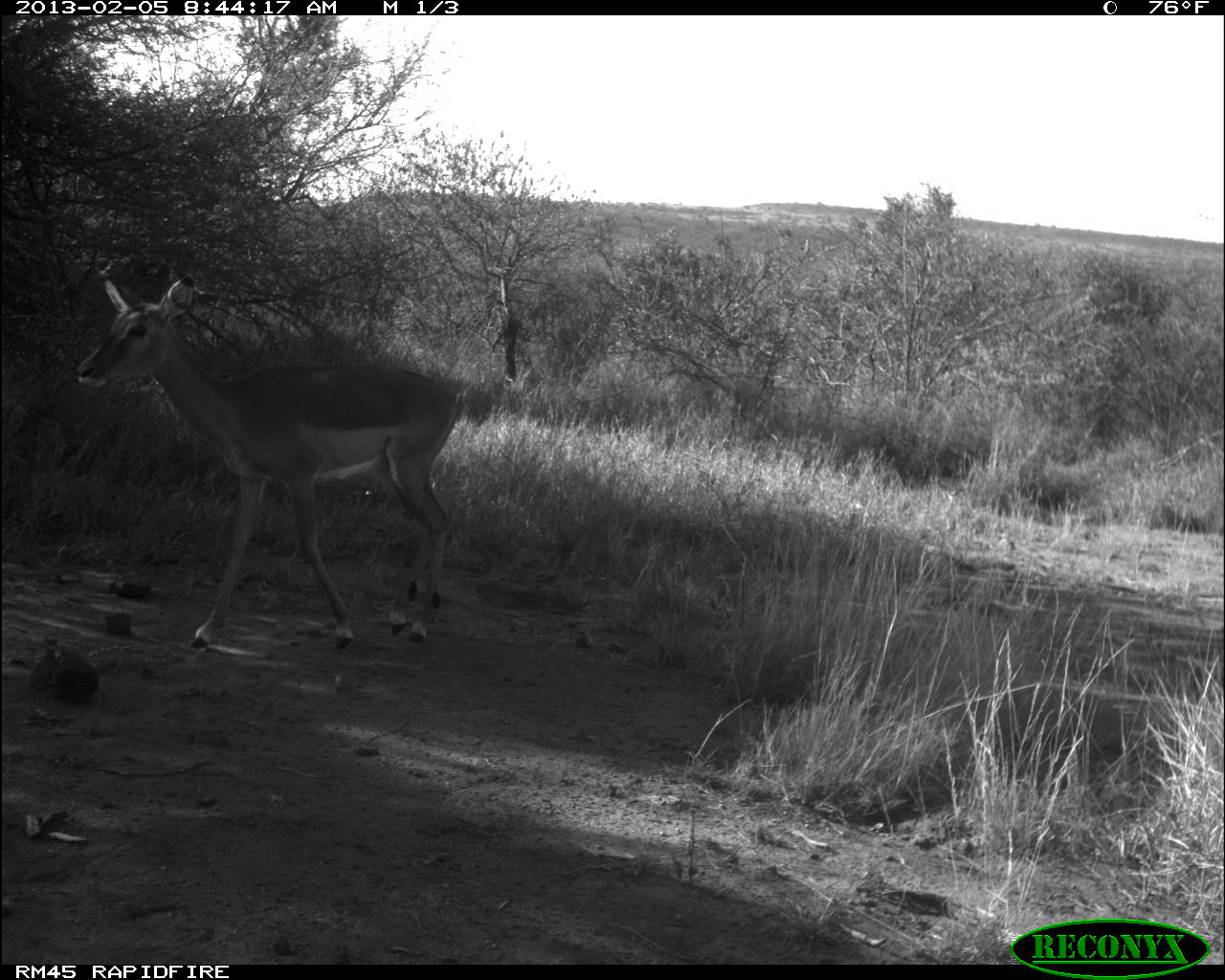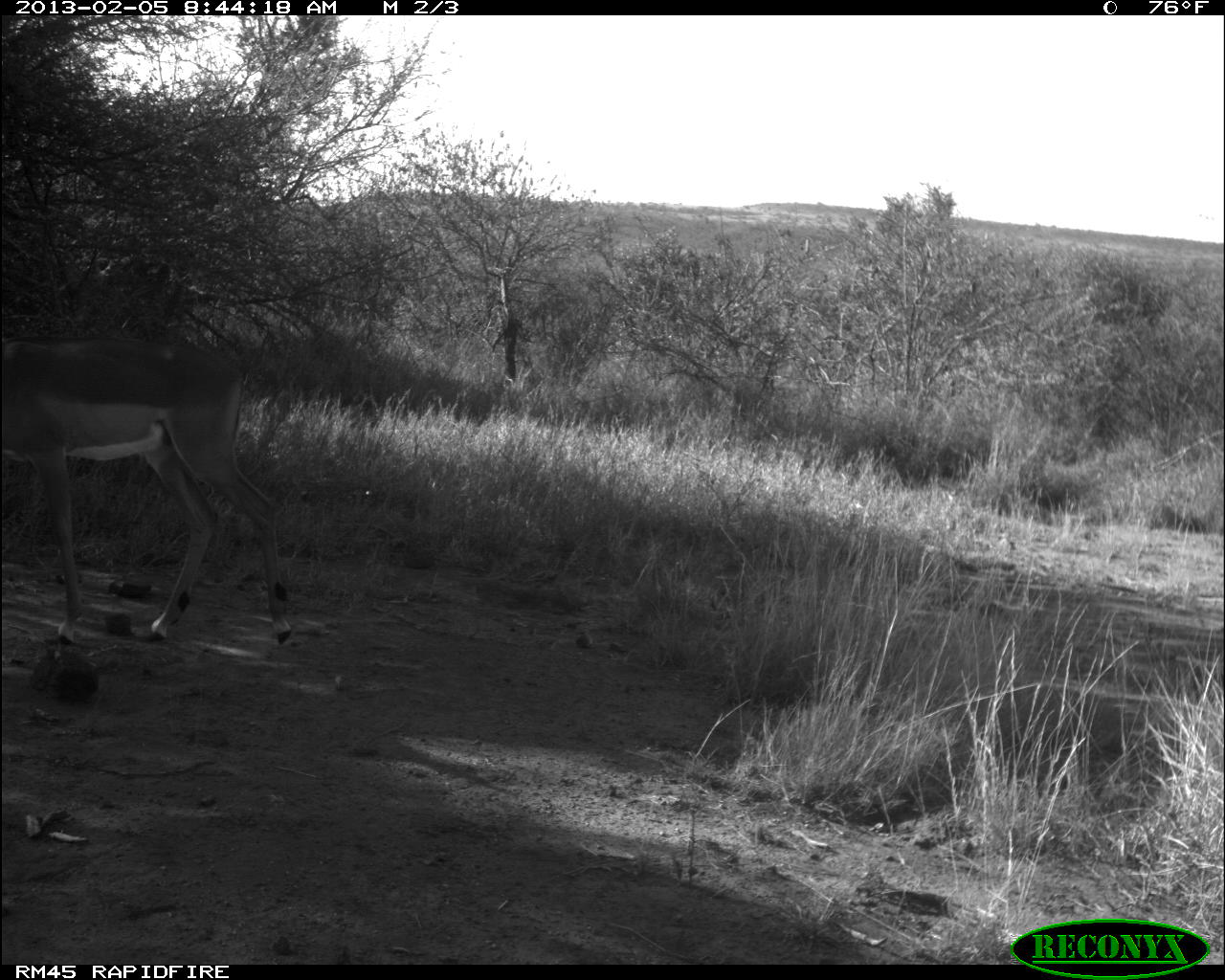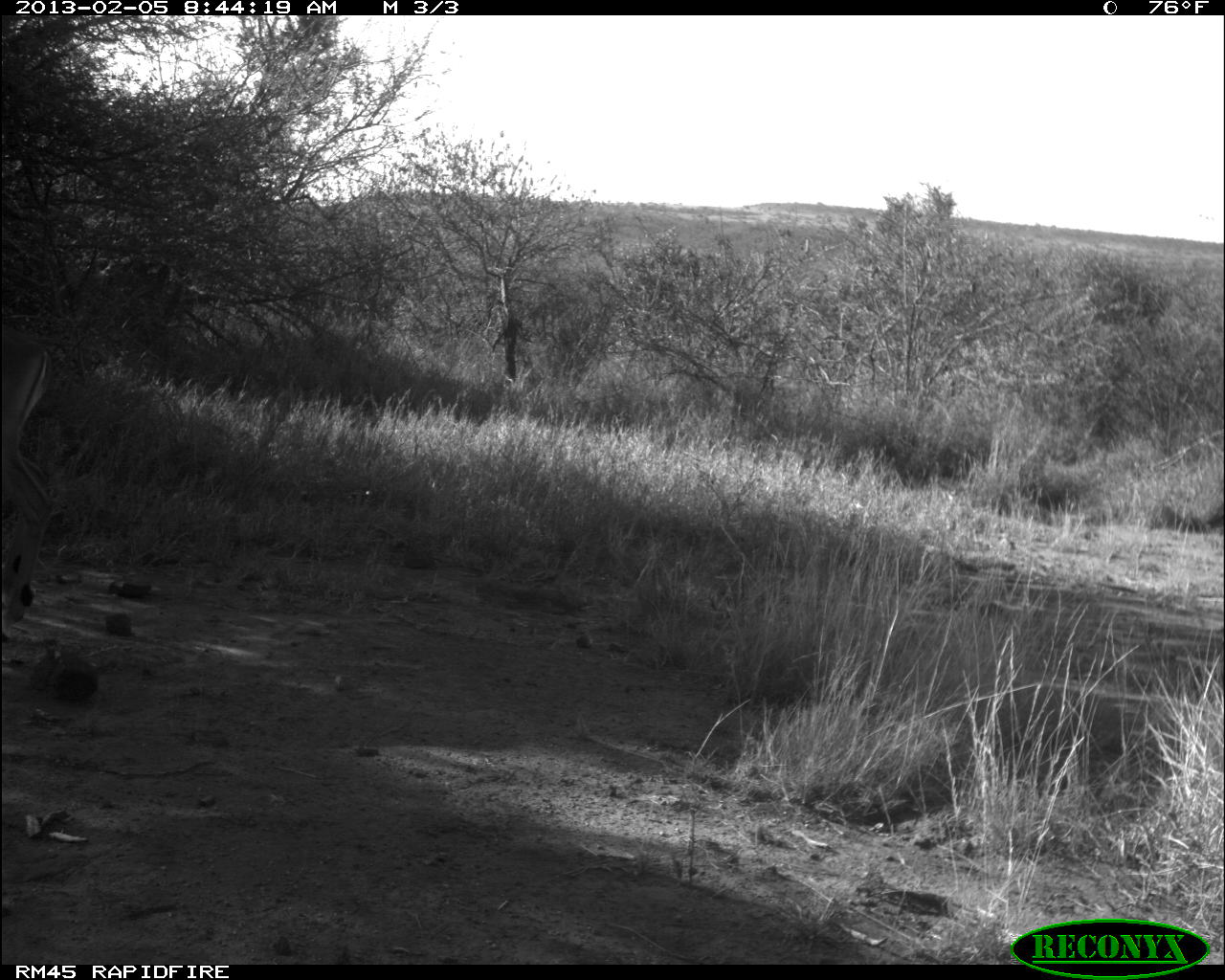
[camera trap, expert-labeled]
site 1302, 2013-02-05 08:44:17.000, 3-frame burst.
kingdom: Animalia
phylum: Chordata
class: Mammalia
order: Artiodactyla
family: Bovidae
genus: Aepyceros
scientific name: Aepyceros melampus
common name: impala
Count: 1.